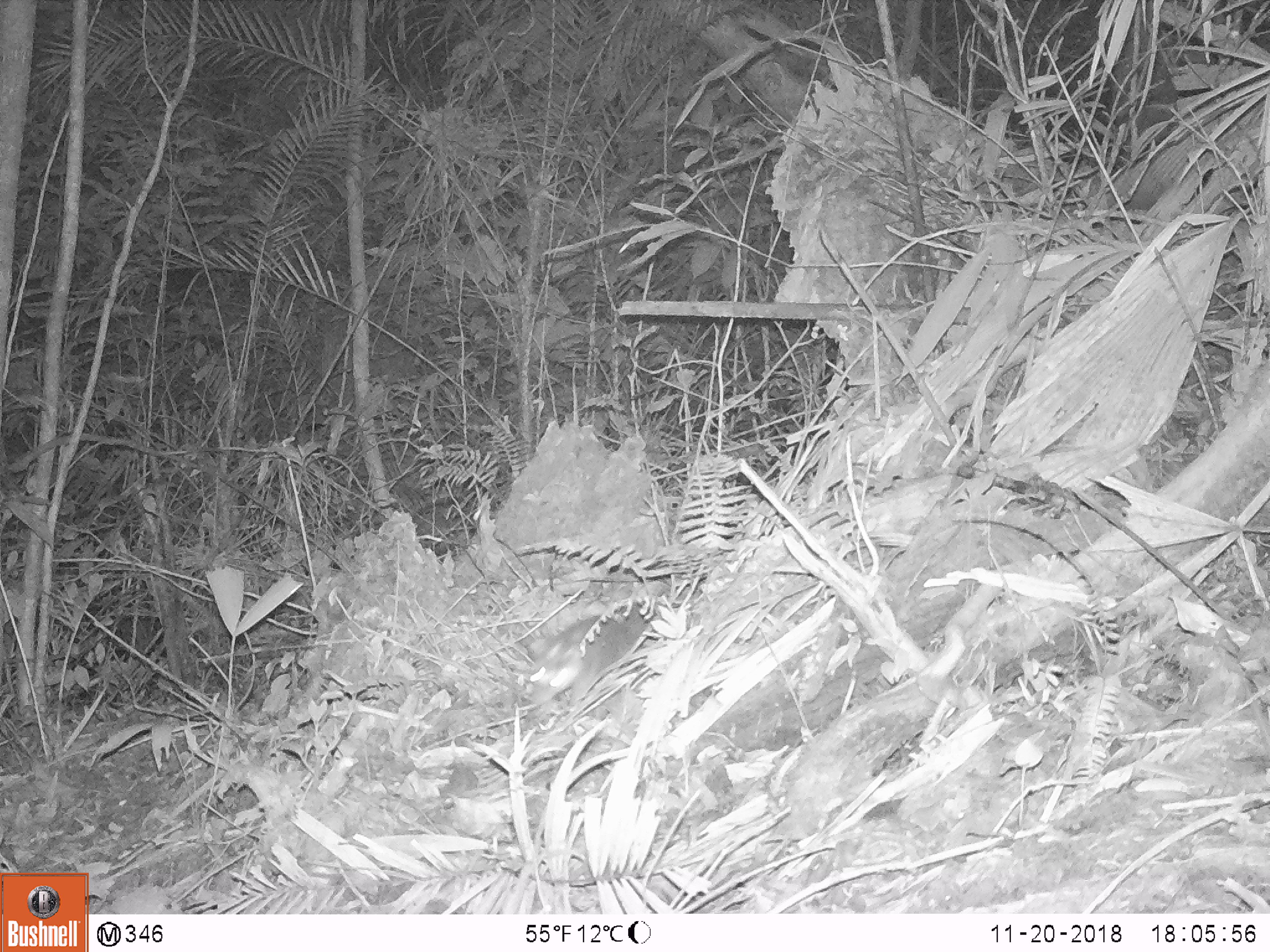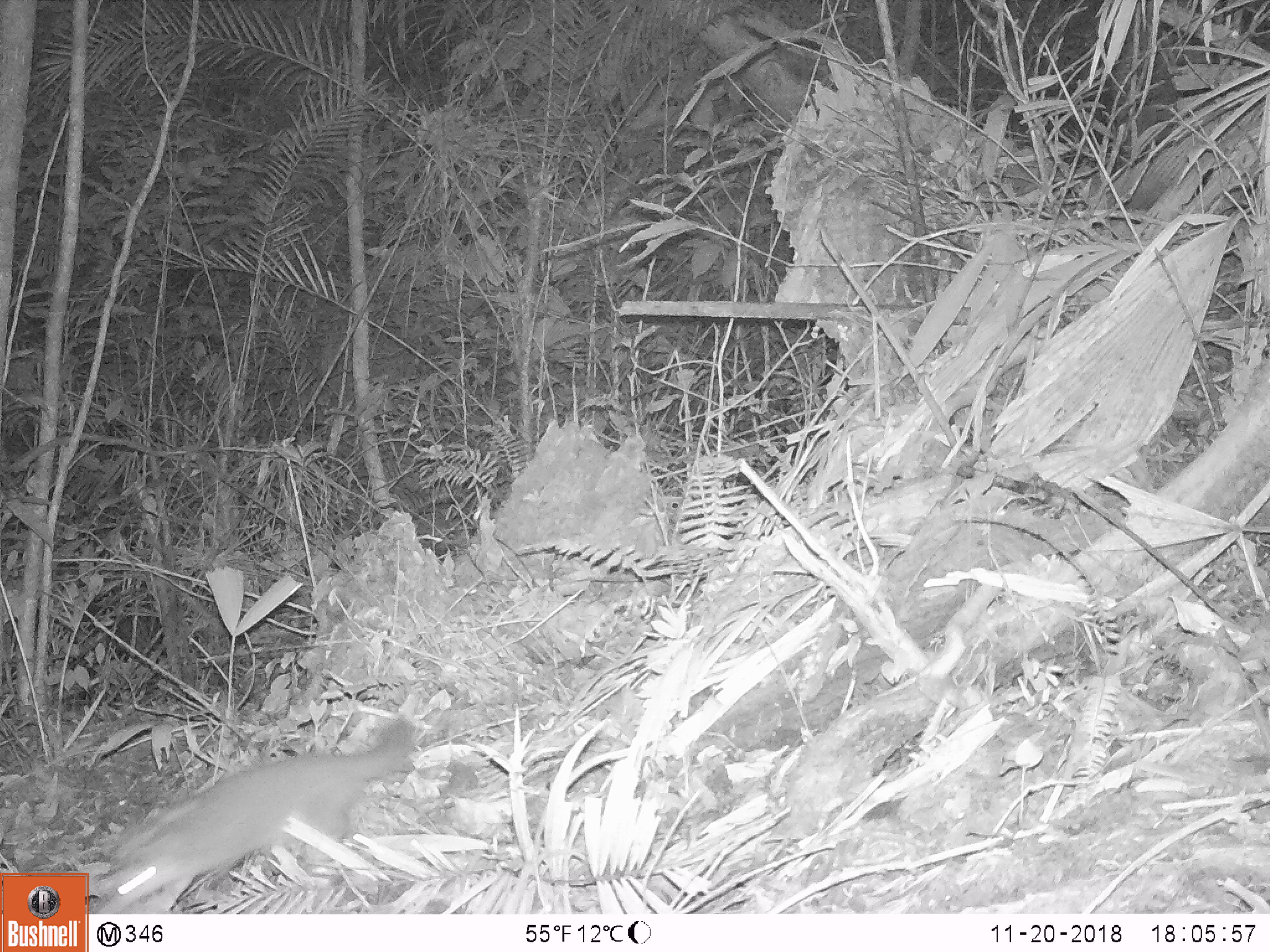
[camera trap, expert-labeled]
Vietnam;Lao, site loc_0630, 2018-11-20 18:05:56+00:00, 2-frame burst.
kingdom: Animalia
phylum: Chordata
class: Mammalia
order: Carnivora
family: Mustelidae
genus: Melogale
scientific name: Melogale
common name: ferret badger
Ferret badger (Melogale). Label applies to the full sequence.